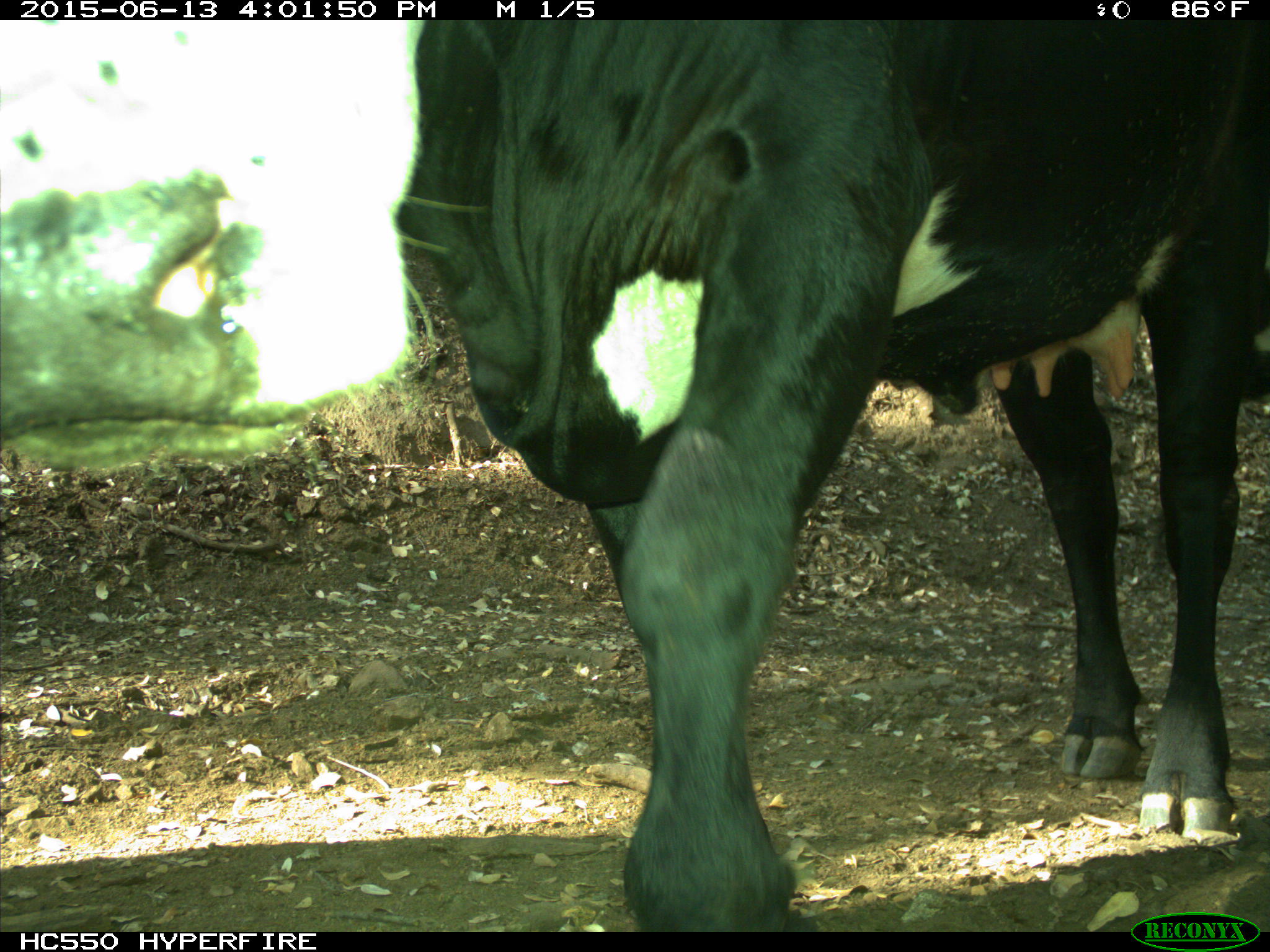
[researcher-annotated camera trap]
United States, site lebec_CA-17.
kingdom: Animalia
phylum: Chordata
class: Mammalia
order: Artiodactyla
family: Bovidae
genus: Bos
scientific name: Bos taurus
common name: domestic cow